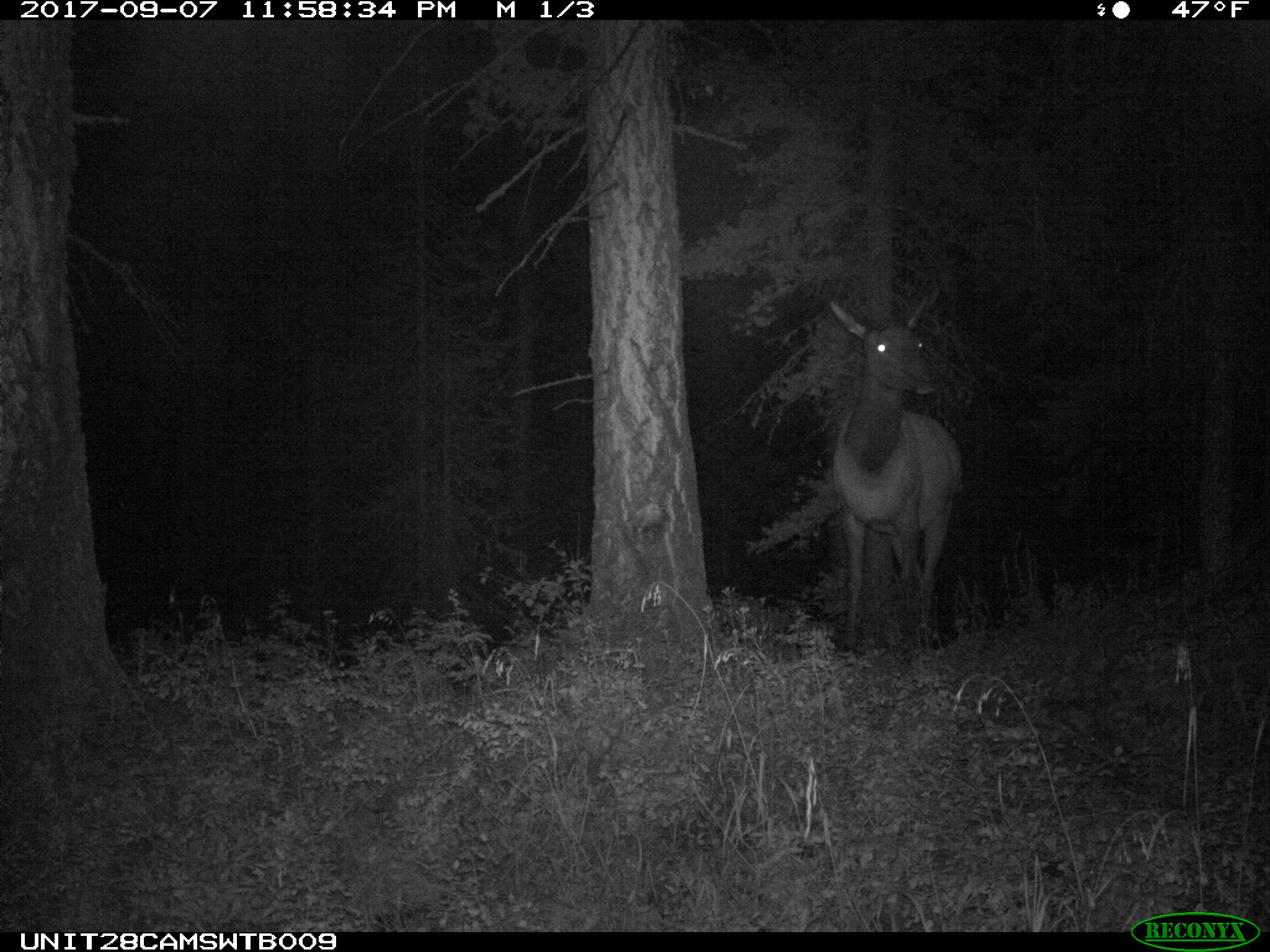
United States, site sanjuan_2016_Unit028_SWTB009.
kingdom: Animalia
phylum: Chordata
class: Mammalia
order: Artiodactyla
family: Cervidae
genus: Cervus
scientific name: Cervus elaphus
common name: red deer